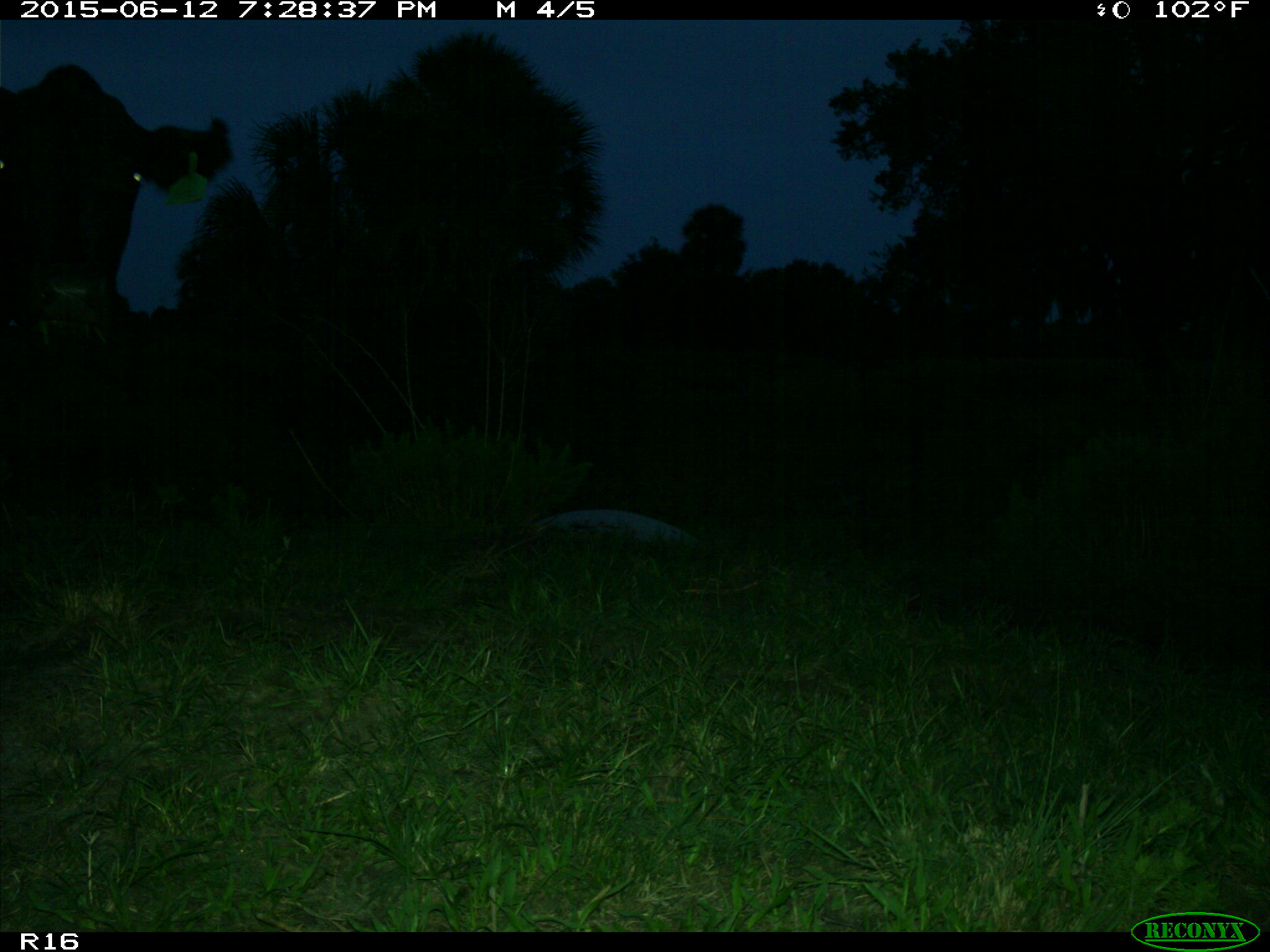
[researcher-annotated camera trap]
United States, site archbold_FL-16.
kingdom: Animalia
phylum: Chordata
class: Mammalia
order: Artiodactyla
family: Bovidae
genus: Bos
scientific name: Bos taurus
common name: domestic cow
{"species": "Bos taurus (domestic cow)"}